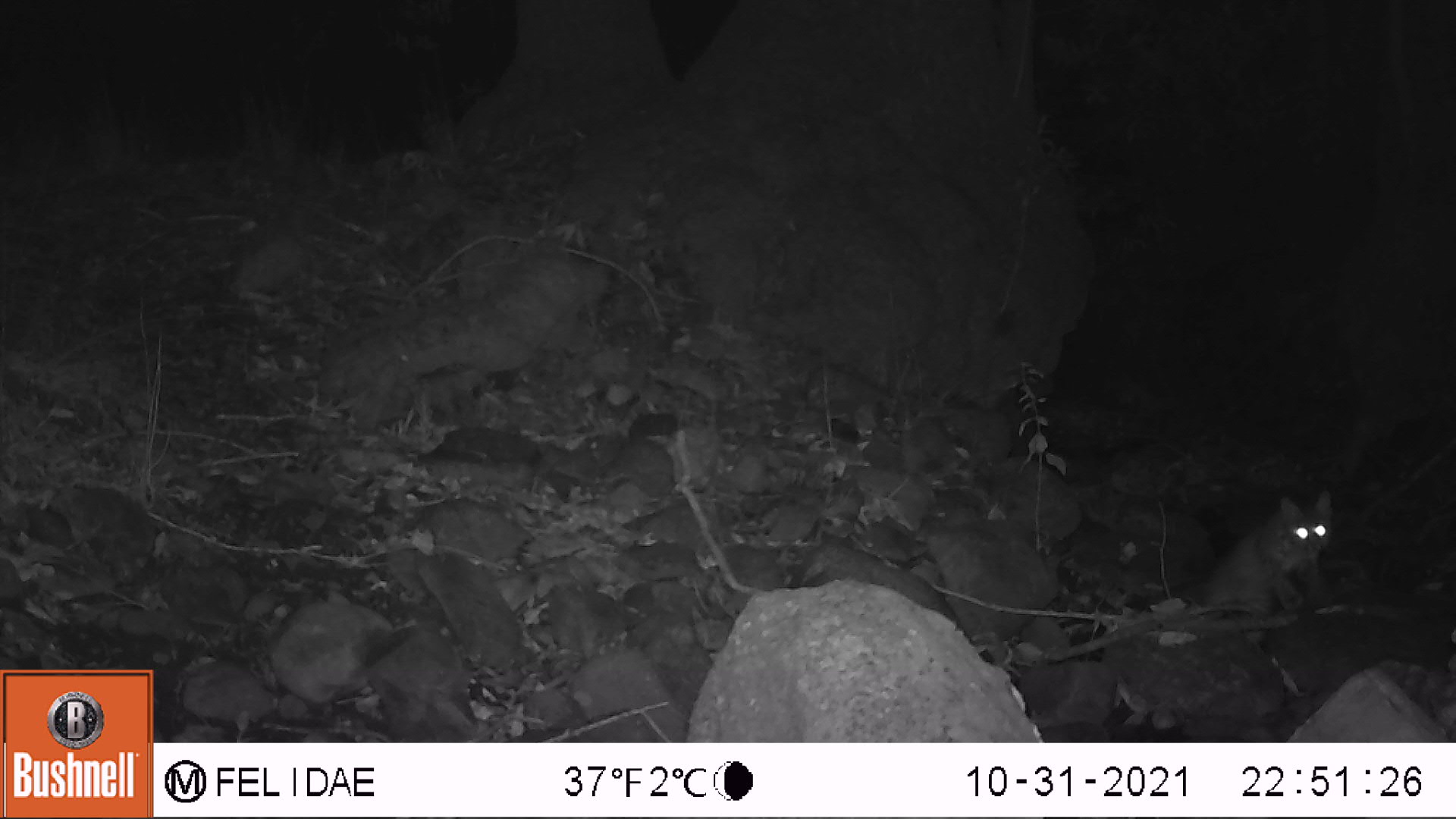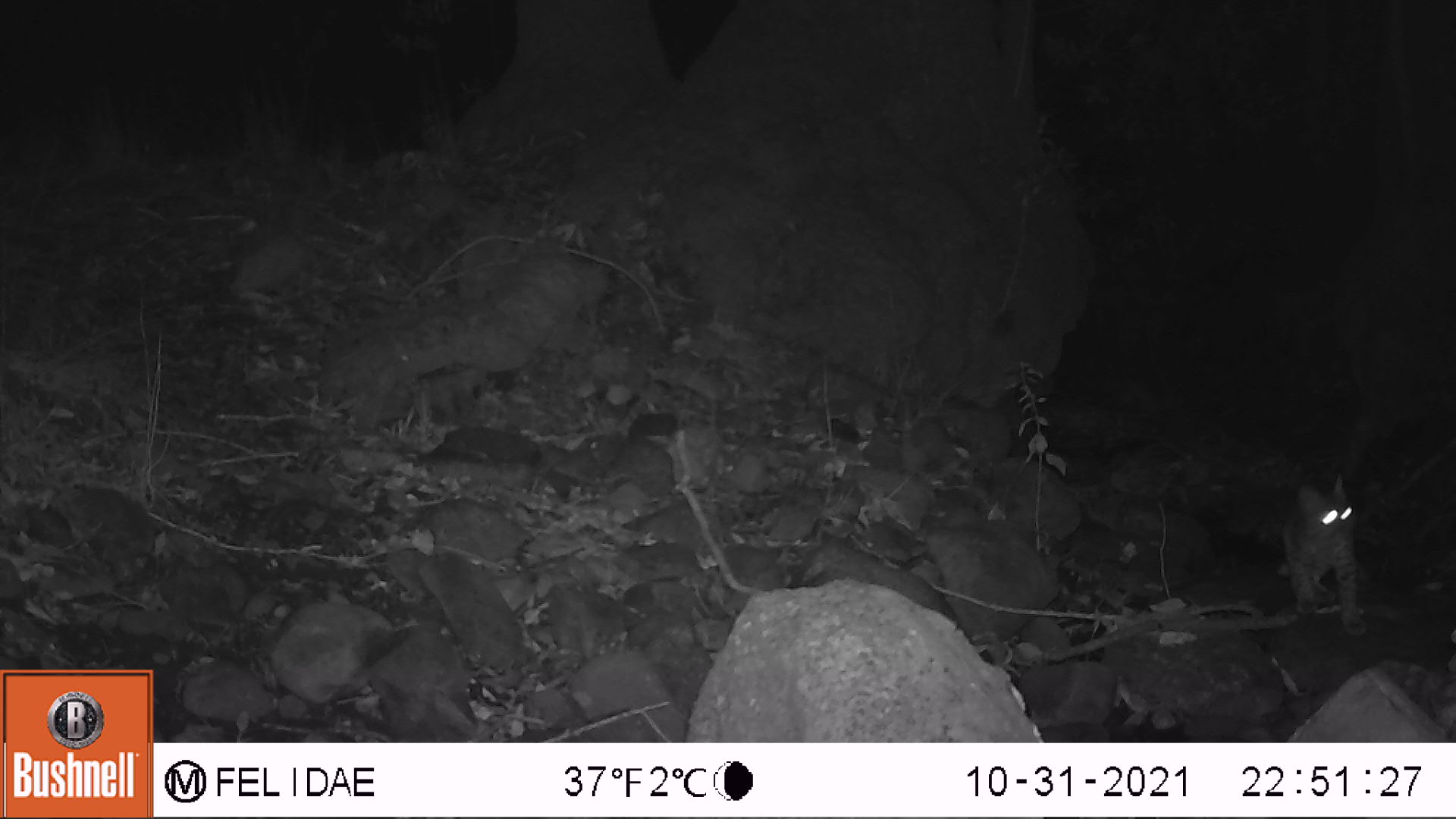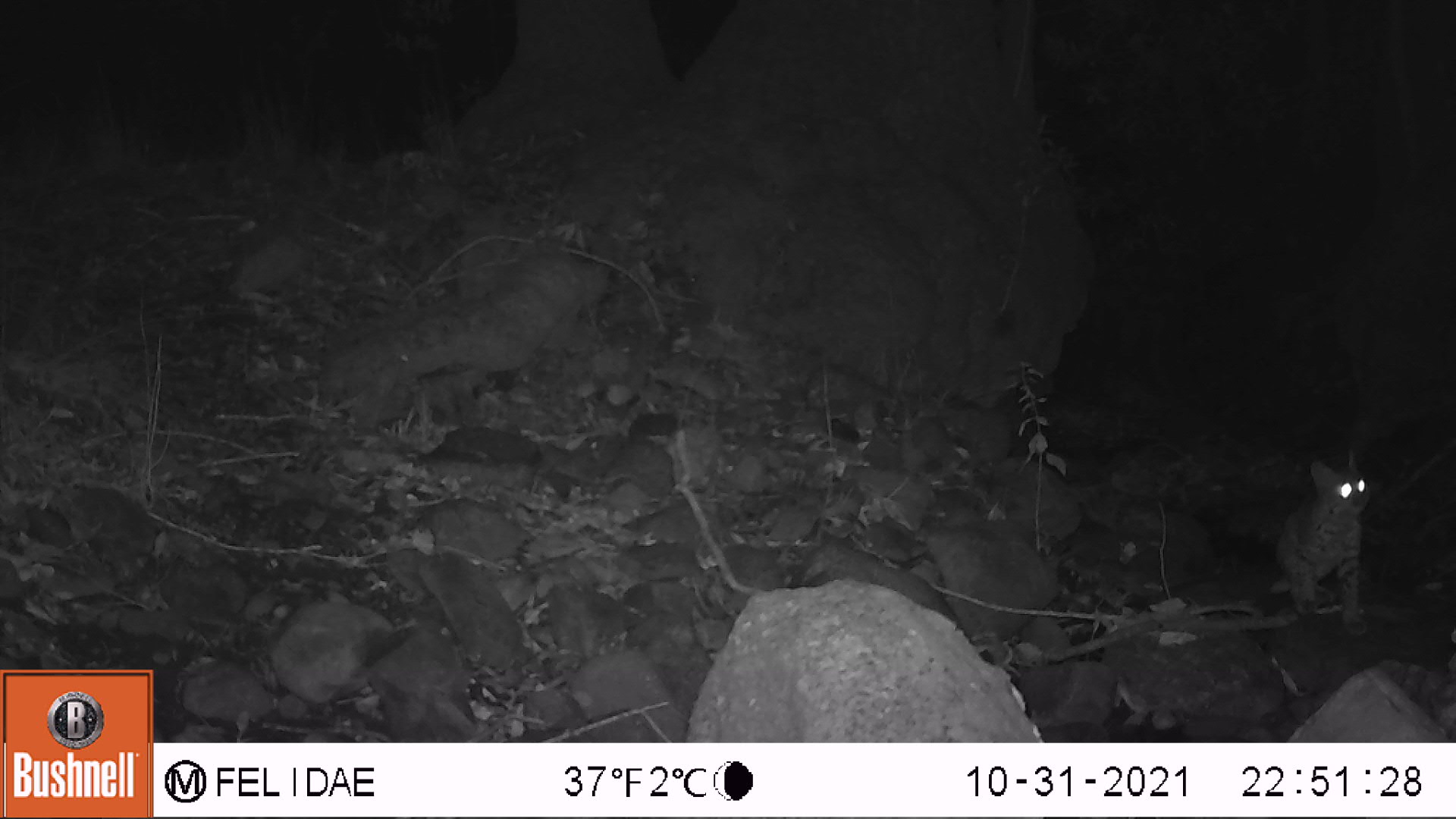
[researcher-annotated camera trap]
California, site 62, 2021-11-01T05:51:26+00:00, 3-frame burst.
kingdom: Animalia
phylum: Chordata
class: Mammalia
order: Carnivora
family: Felidae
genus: Lynx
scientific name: Lynx rufus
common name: bobcat